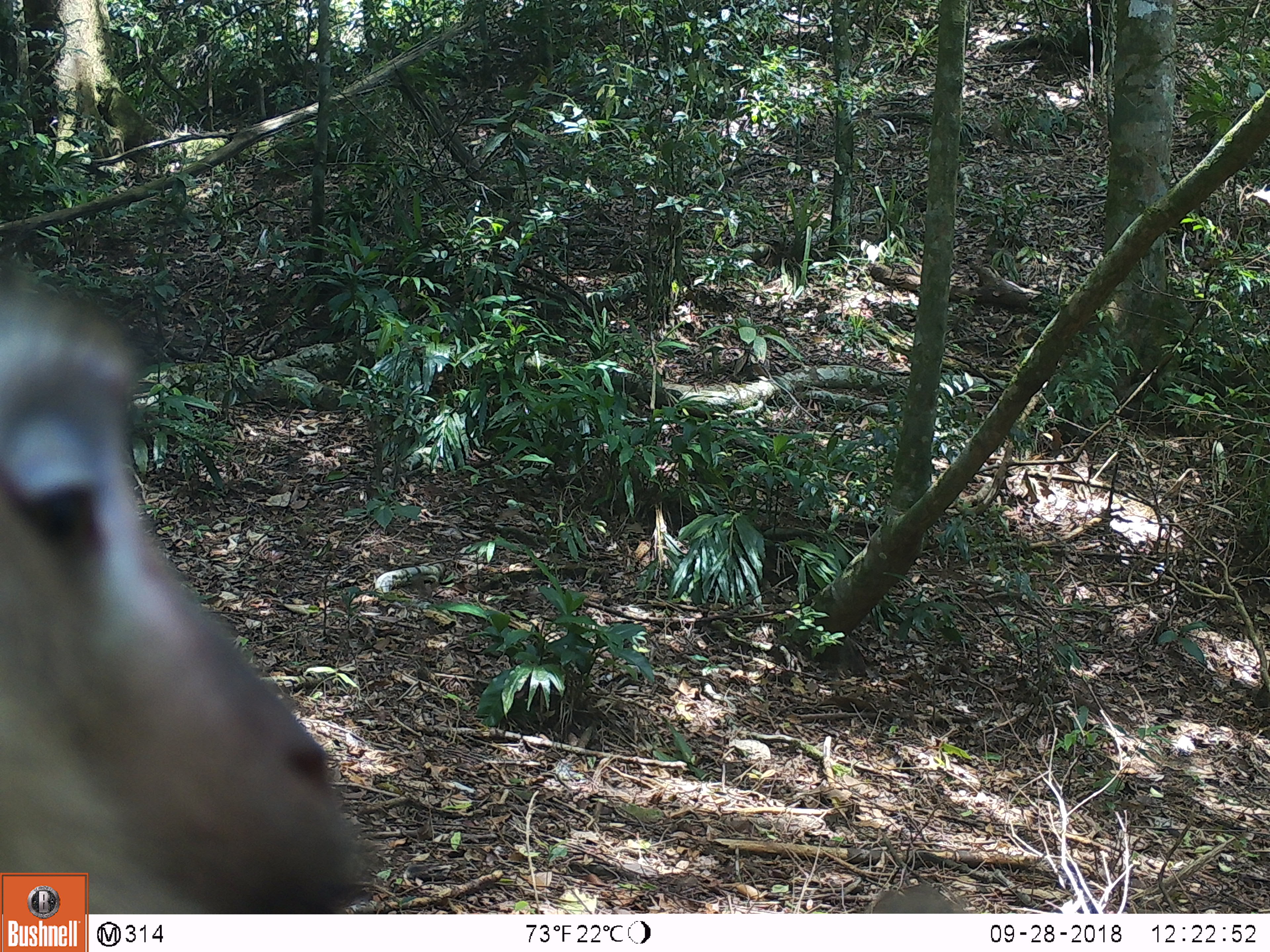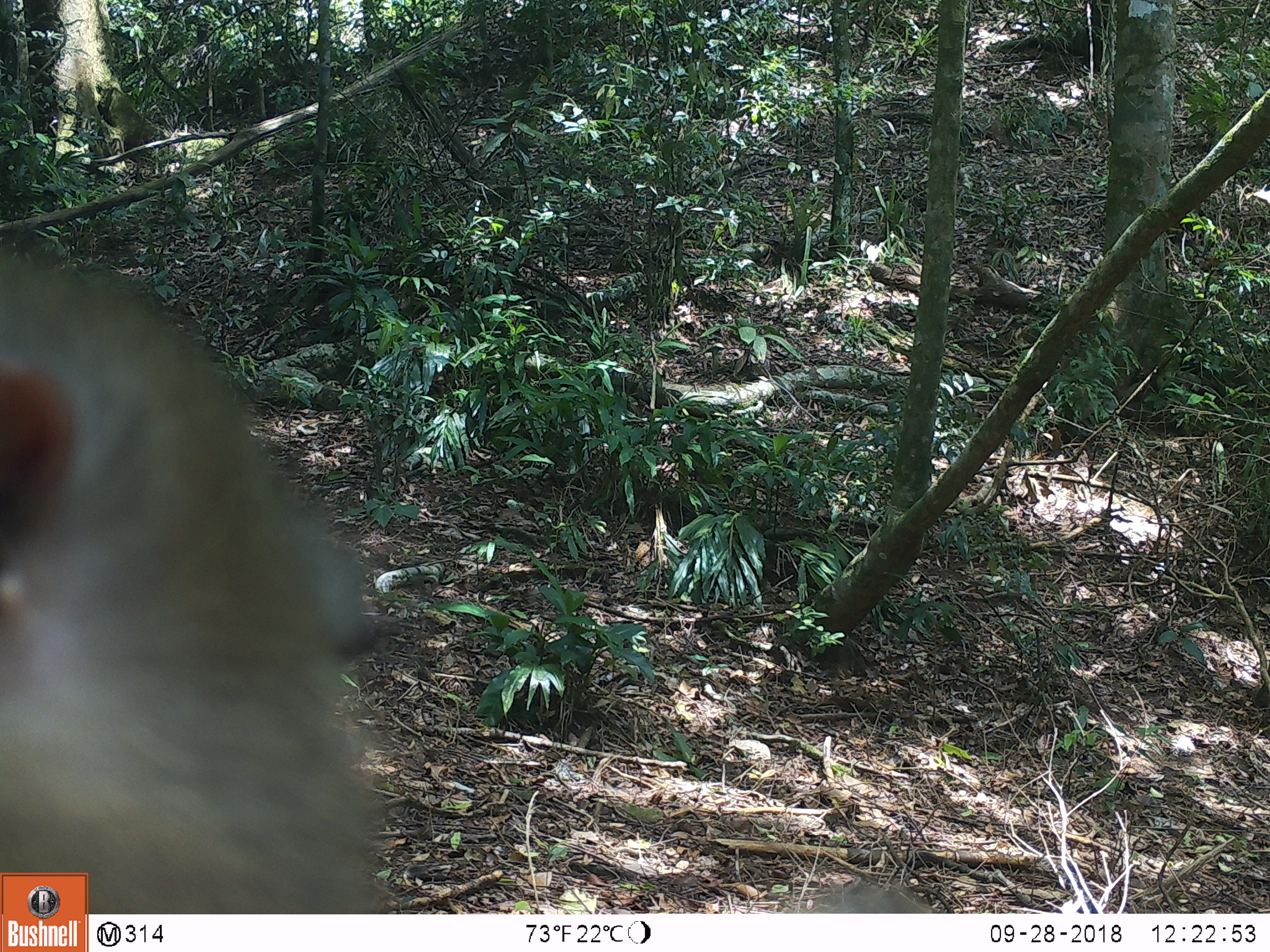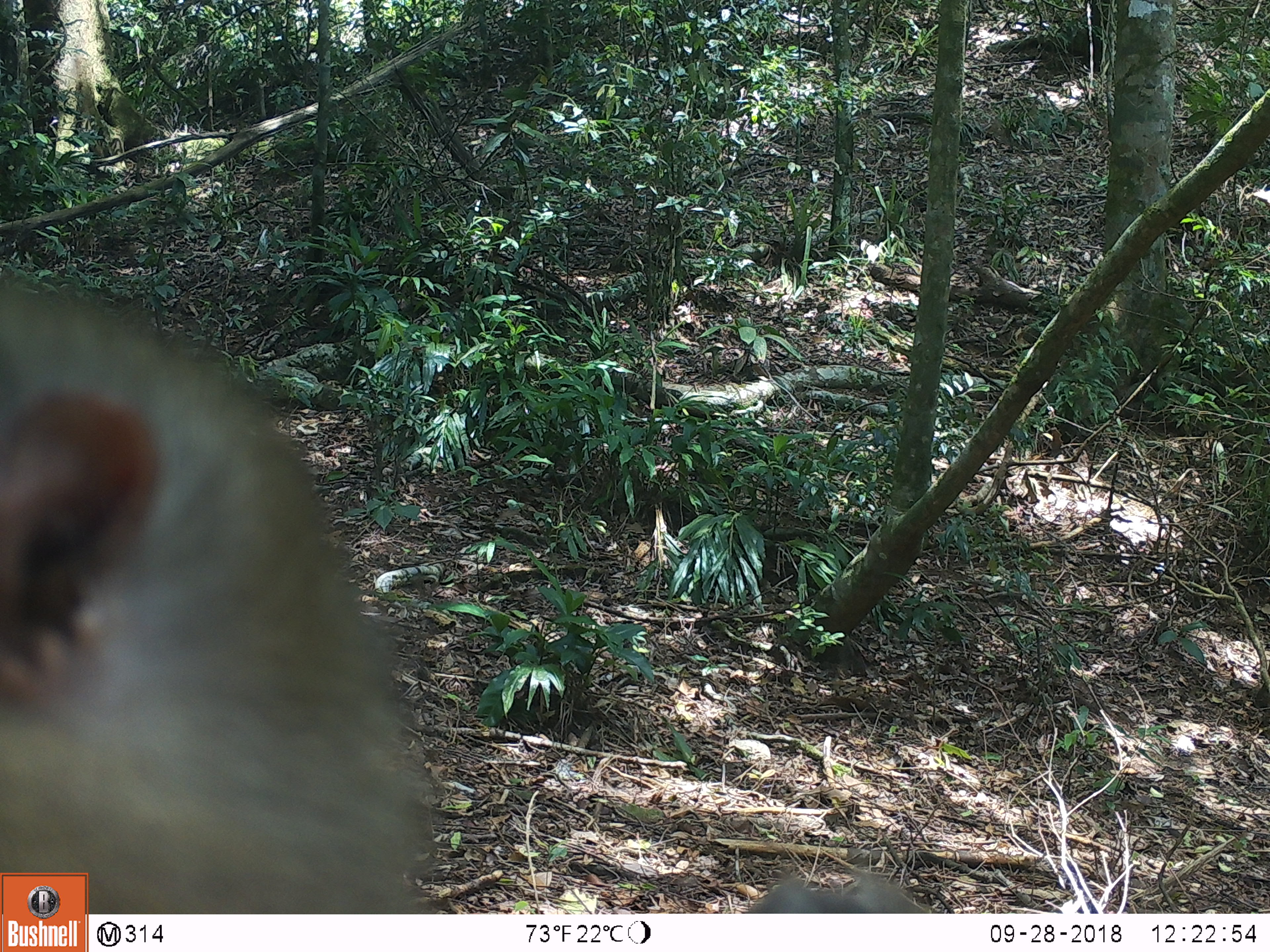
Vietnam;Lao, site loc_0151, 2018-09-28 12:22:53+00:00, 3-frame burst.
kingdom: Animalia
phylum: Chordata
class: Mammalia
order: Primates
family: Cercopithecidae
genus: Macaca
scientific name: Macaca nemestrina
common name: pig-tailed macaque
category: pig tailed macaque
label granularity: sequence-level